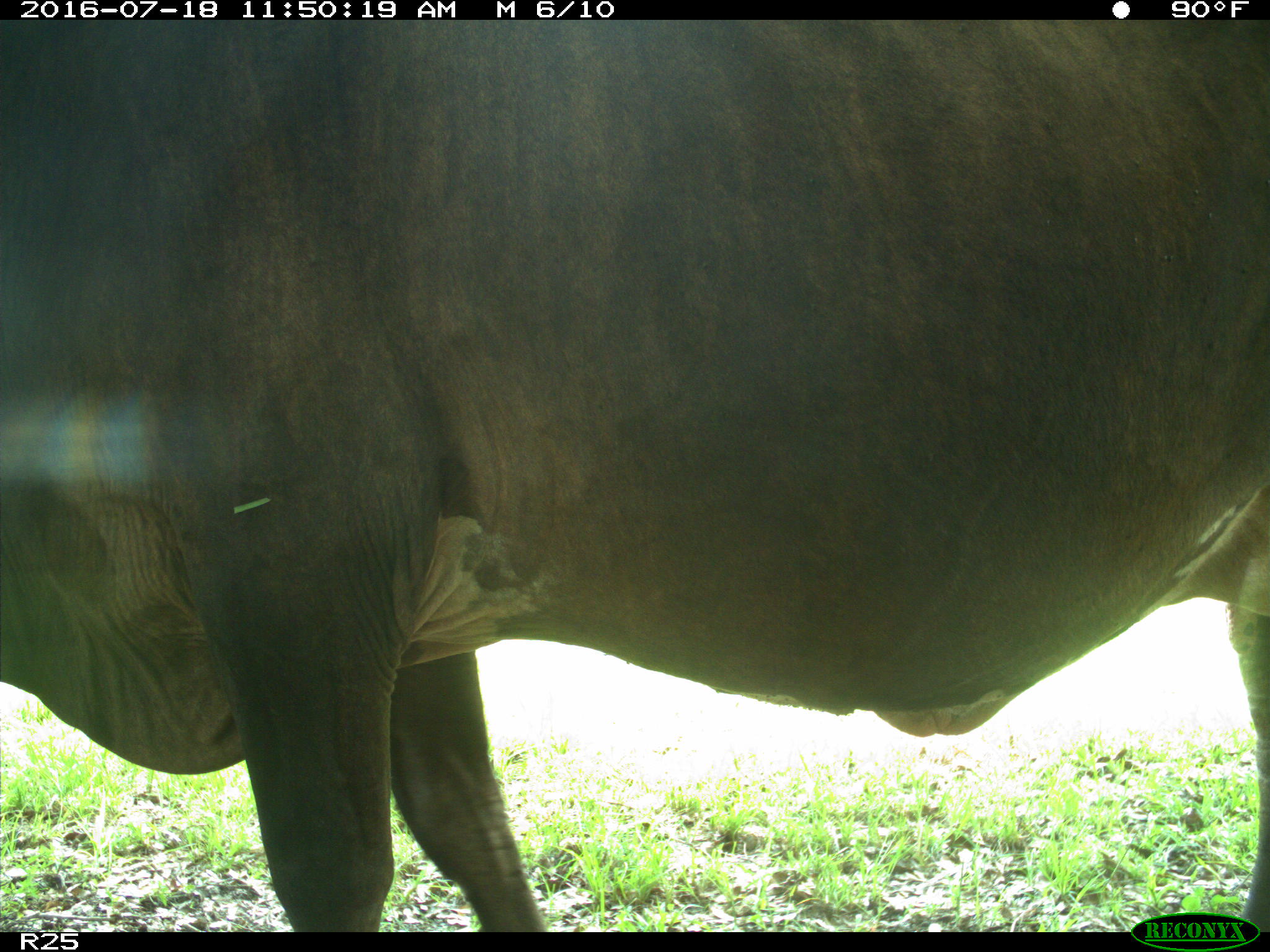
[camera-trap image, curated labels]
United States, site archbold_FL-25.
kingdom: Animalia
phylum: Chordata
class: Mammalia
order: Artiodactyla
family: Bovidae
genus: Bos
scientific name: Bos taurus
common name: domestic cow